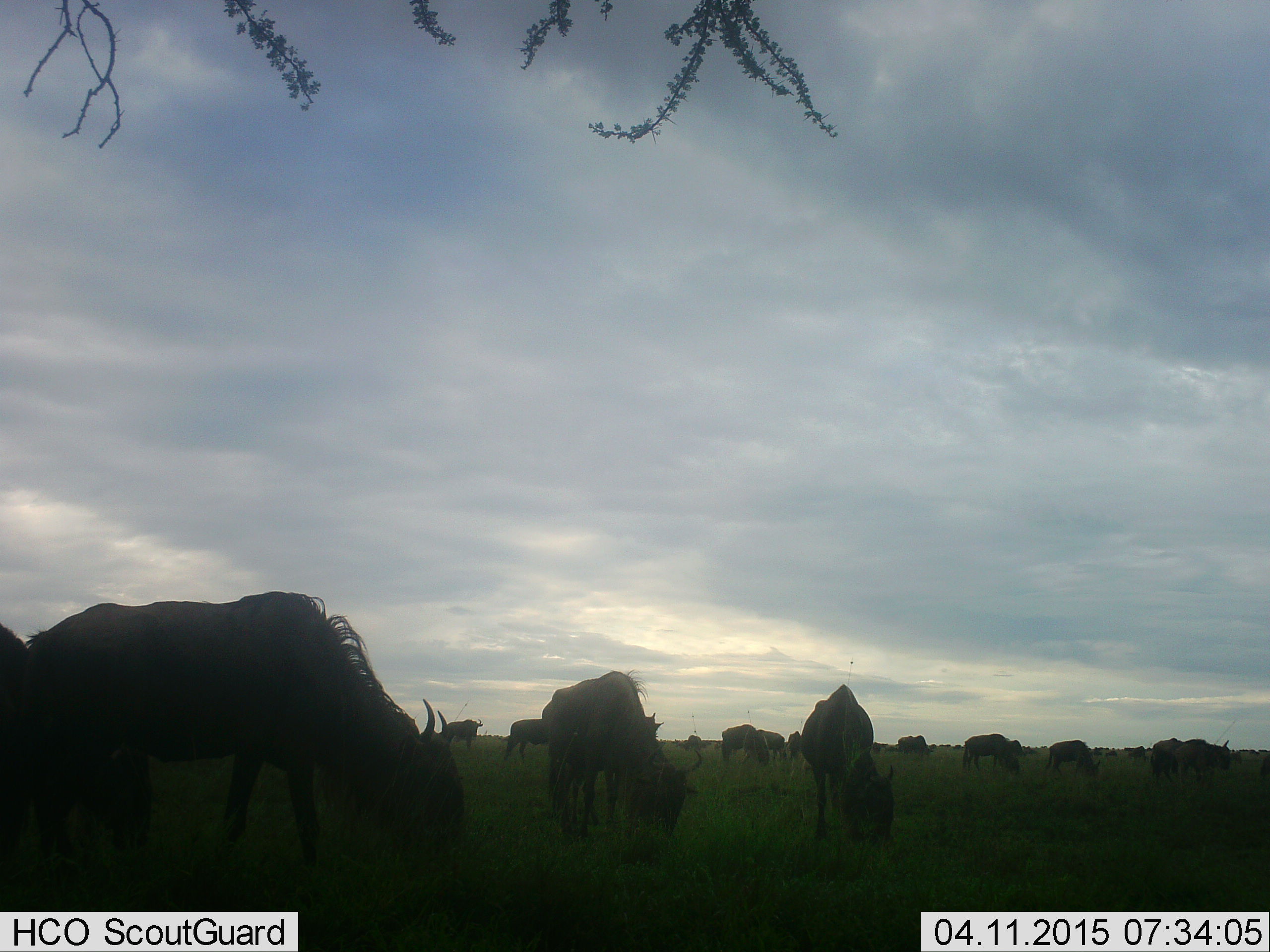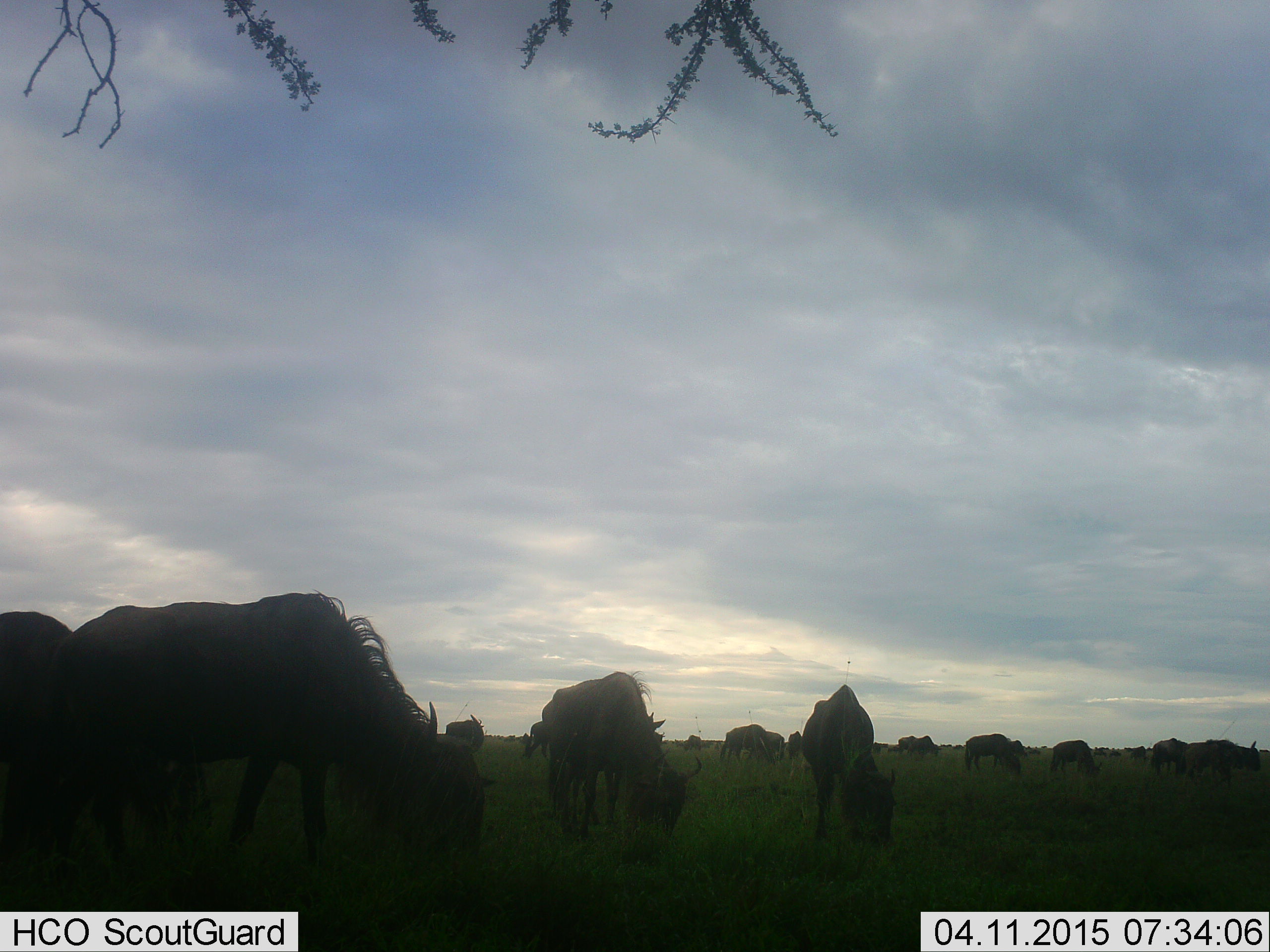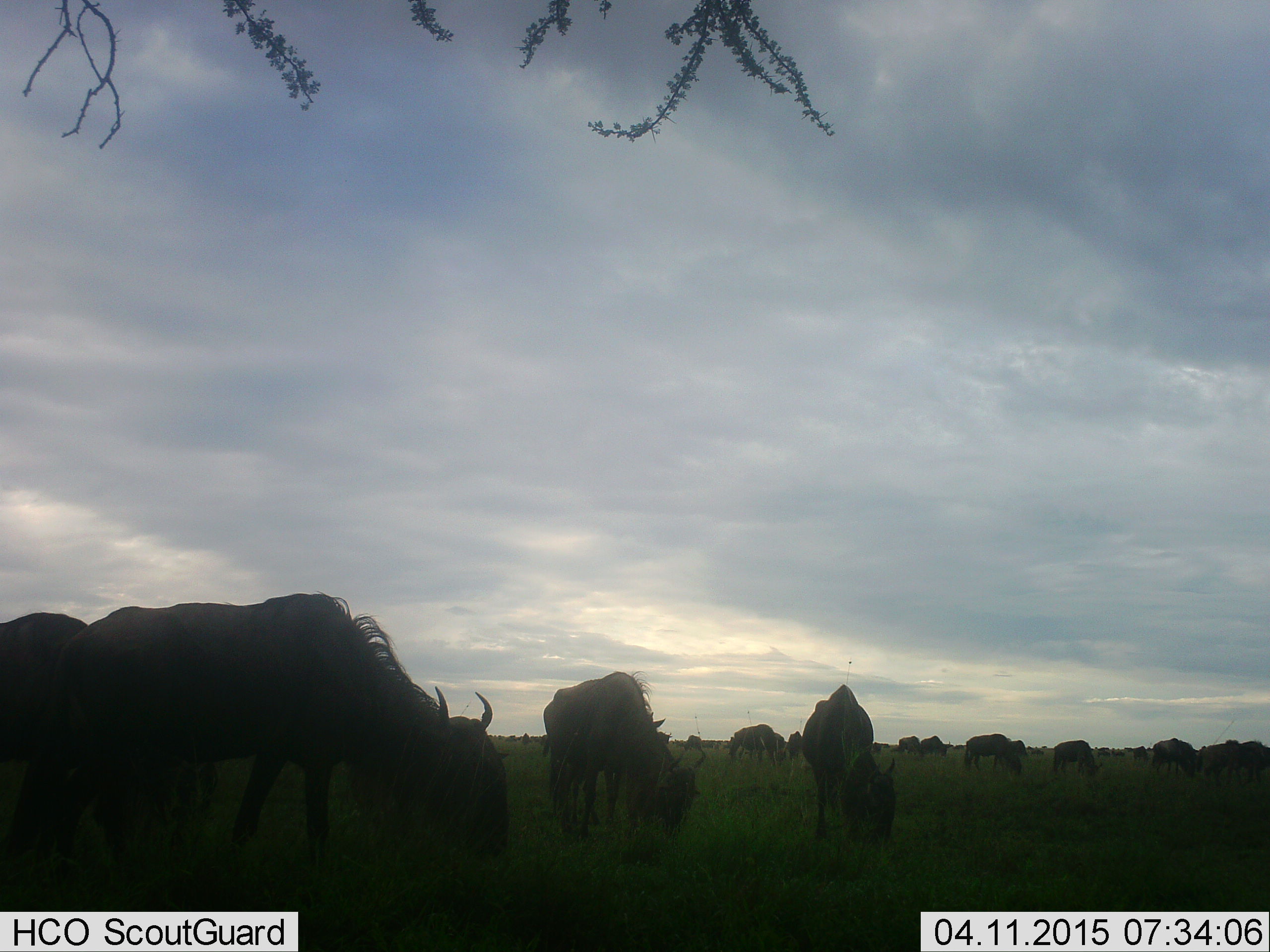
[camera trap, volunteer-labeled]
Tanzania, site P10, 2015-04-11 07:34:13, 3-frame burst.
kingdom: Animalia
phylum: Chordata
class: Mammalia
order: Artiodactyla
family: Bovidae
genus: Connochaetes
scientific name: Connochaetes taurinus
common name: blue wildebeest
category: wildebeest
Wildebeest (blue wildebeest) (Connochaetes taurinus), count 11-50. Behavior (volunteer vote fractions): standing 50%, resting 10%, moving 40%, interacting 0%. Young present (vote fraction): 0%. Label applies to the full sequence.